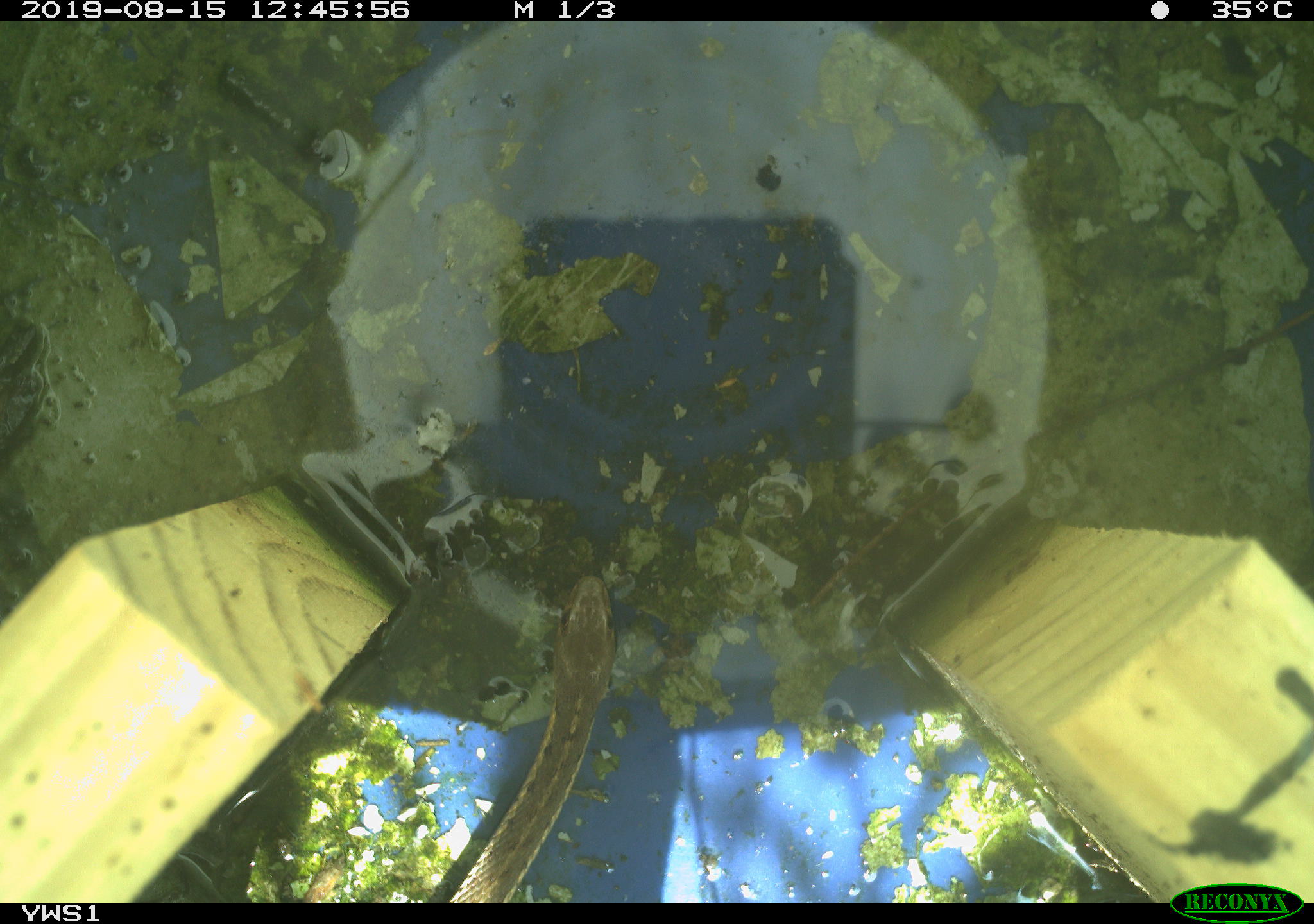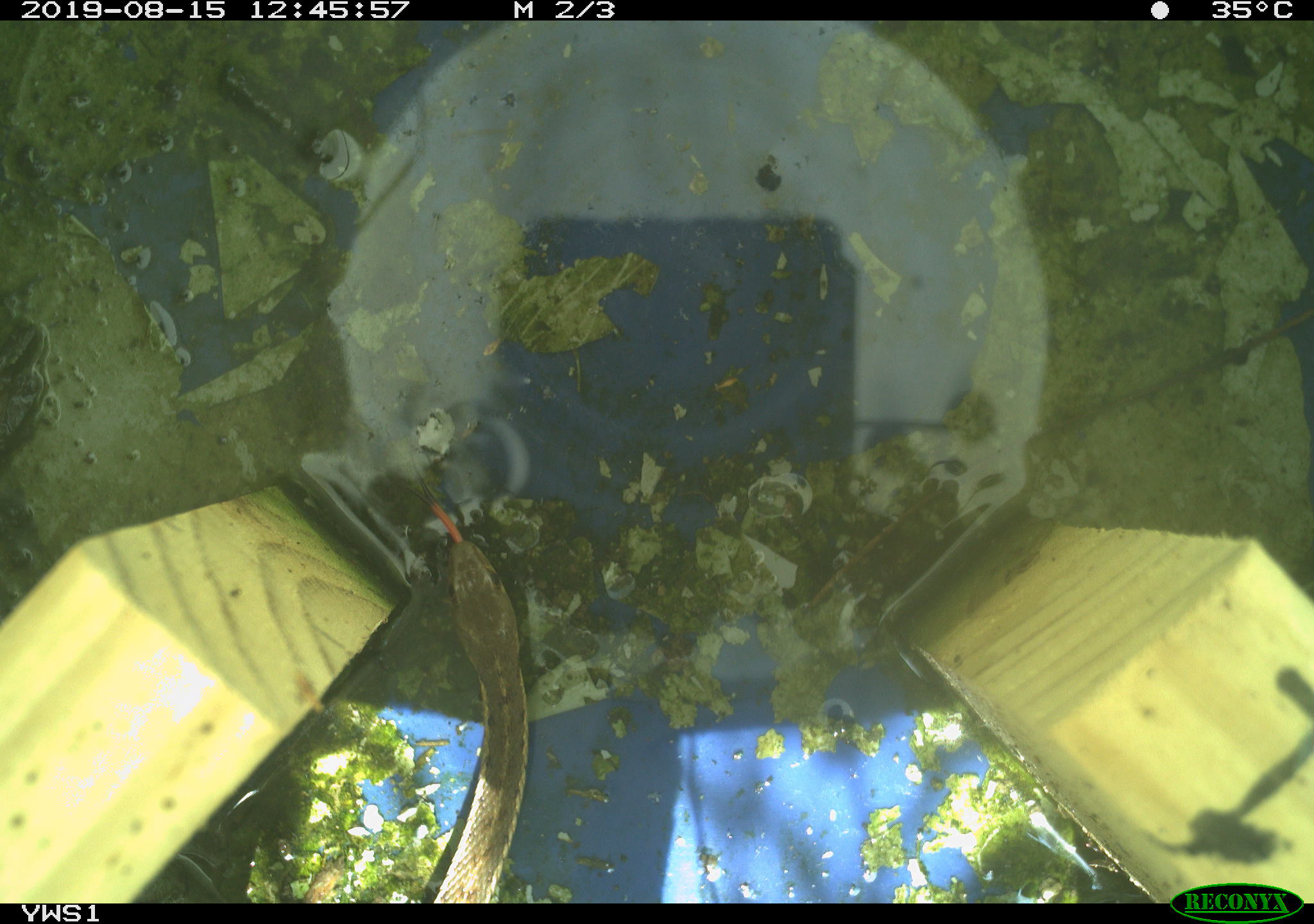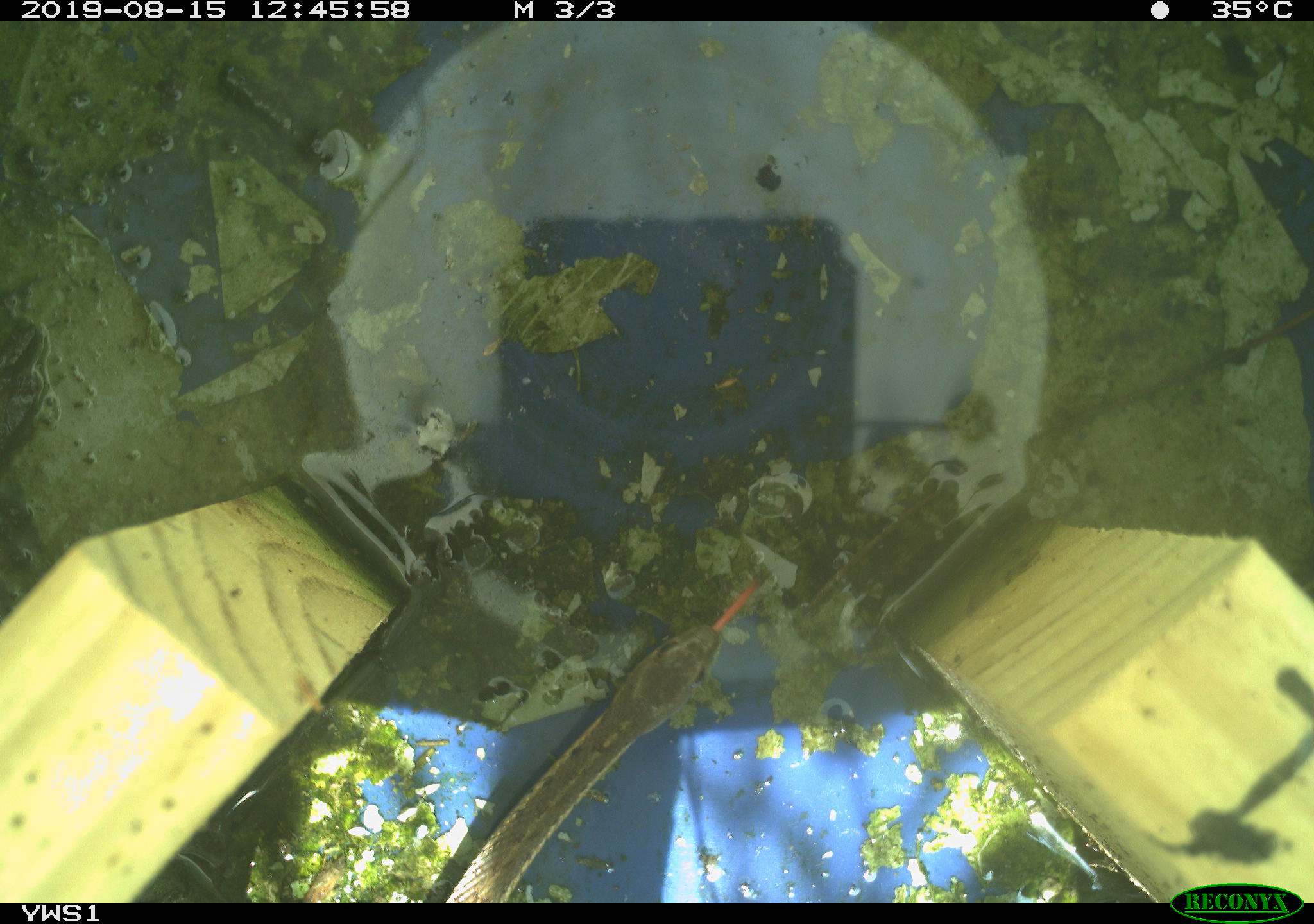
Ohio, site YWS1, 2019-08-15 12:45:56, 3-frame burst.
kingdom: Animalia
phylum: Chordata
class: Reptilia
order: Squamata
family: Colubridae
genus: Thamnophis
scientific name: Thamnophis sirtalis sirtalis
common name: eastern gartersnake